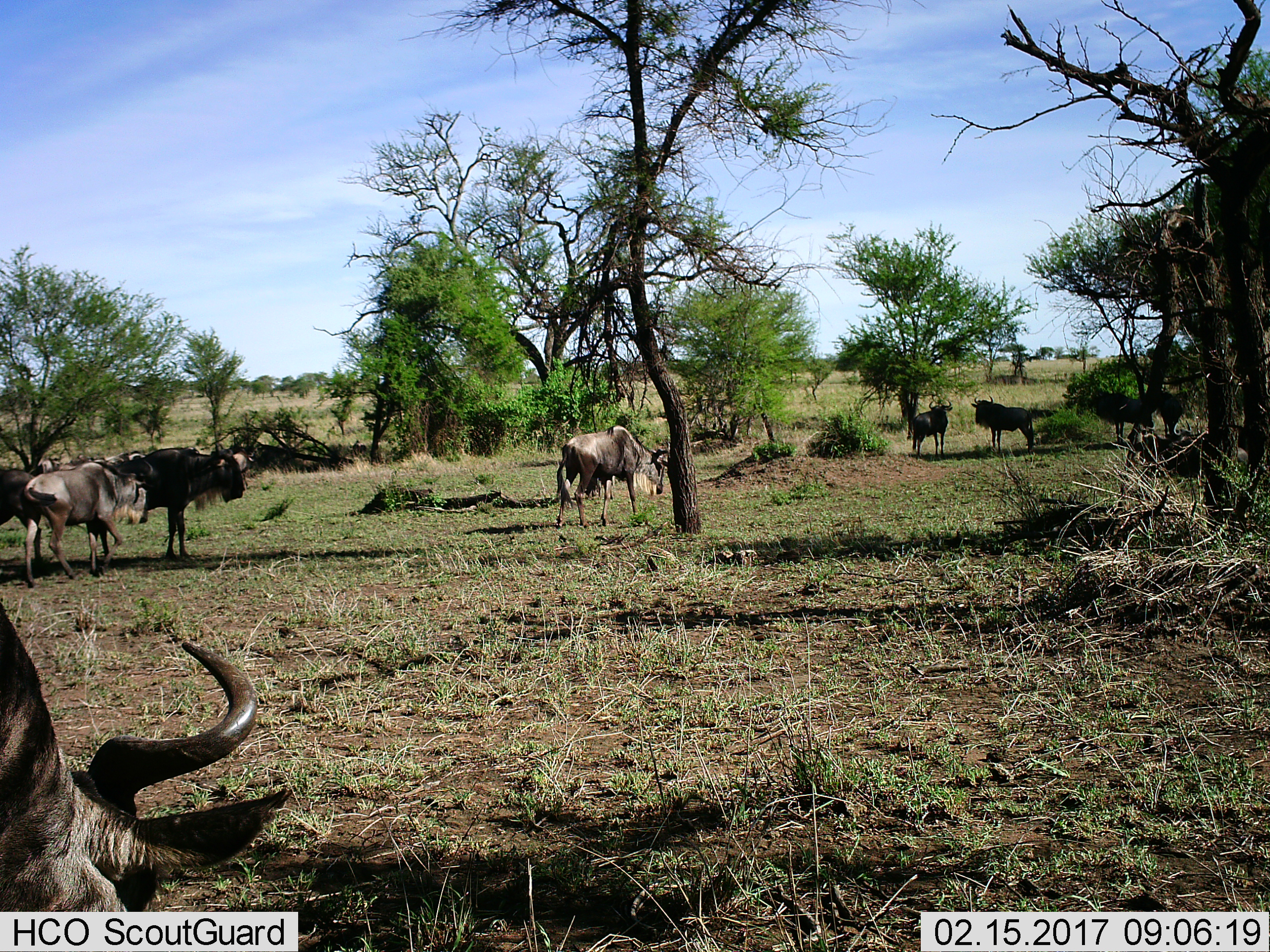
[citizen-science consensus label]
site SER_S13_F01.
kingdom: Animalia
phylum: Chordata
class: Mammalia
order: Artiodactyla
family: Bovidae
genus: Connochaetes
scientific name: Connochaetes taurinus taurinus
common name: blue wildebeest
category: wildebeestblue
Wildebeestblue (blue wildebeest) (Connochaetes taurinus taurinus), count 8. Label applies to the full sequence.